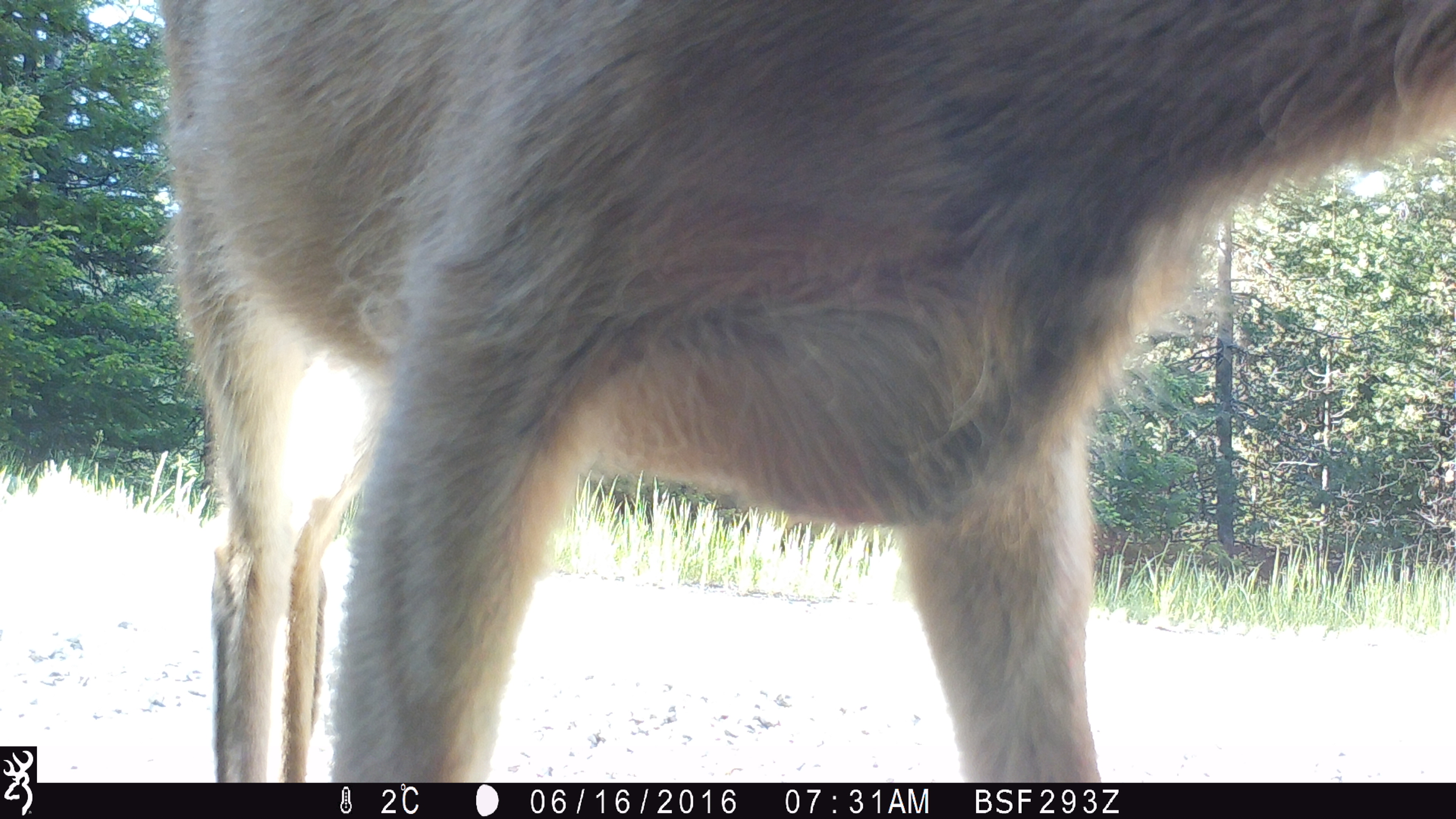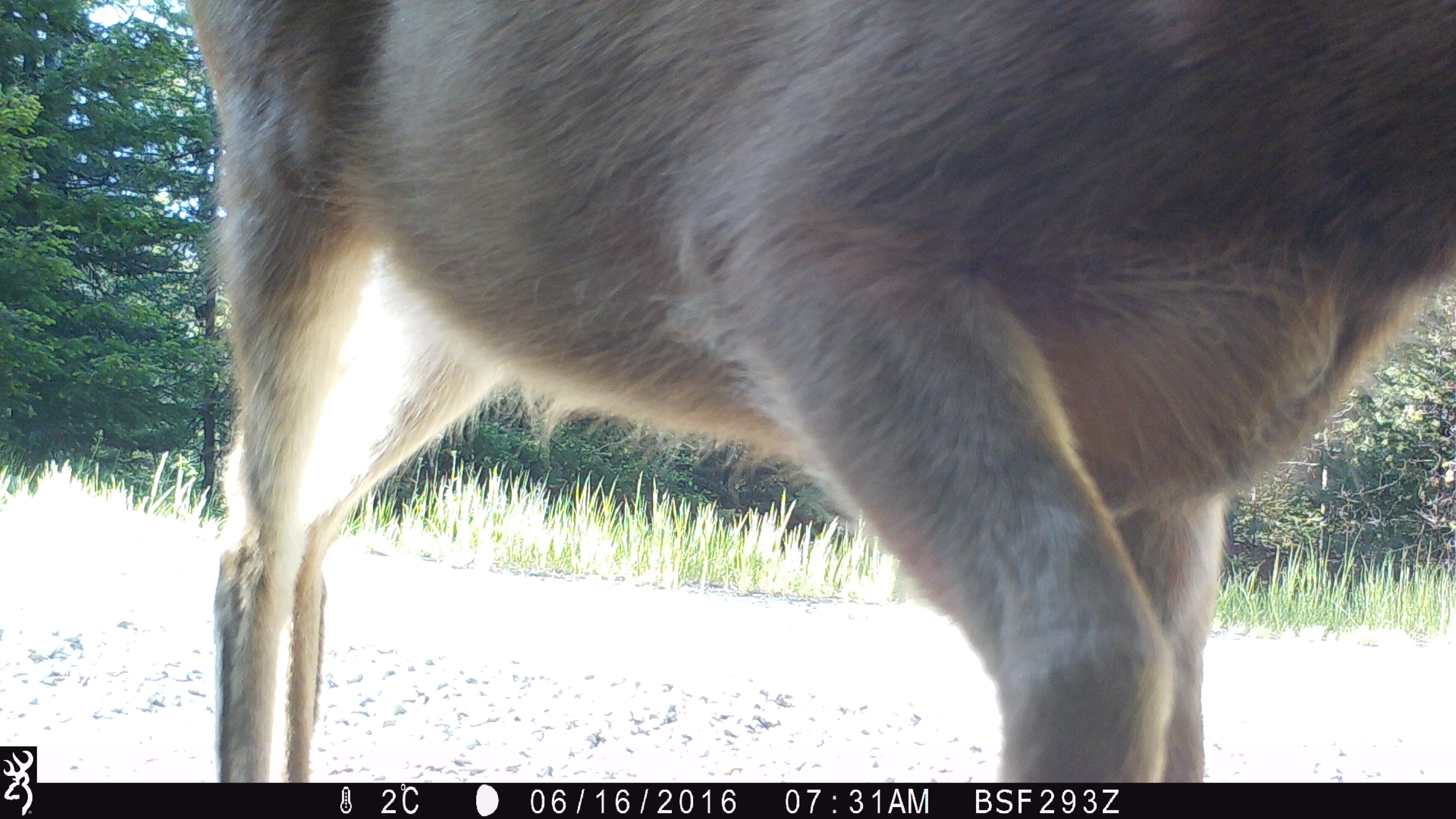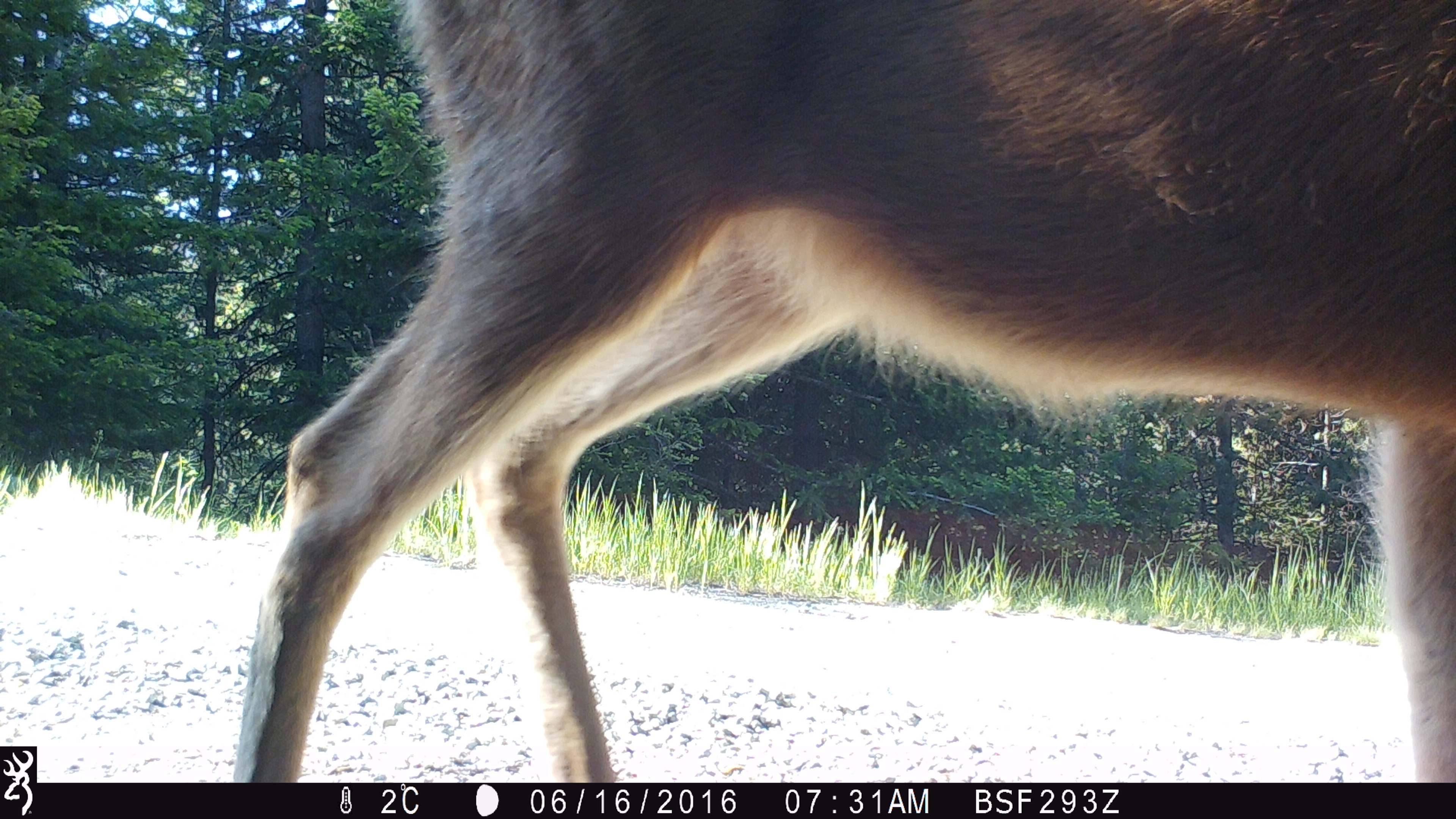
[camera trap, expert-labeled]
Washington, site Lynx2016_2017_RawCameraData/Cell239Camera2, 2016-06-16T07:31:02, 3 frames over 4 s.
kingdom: Animalia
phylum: Chordata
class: Mammalia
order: Artiodactyla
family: Cervidae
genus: Odocoileus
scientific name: Odocoileus hemionus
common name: mule deer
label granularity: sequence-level